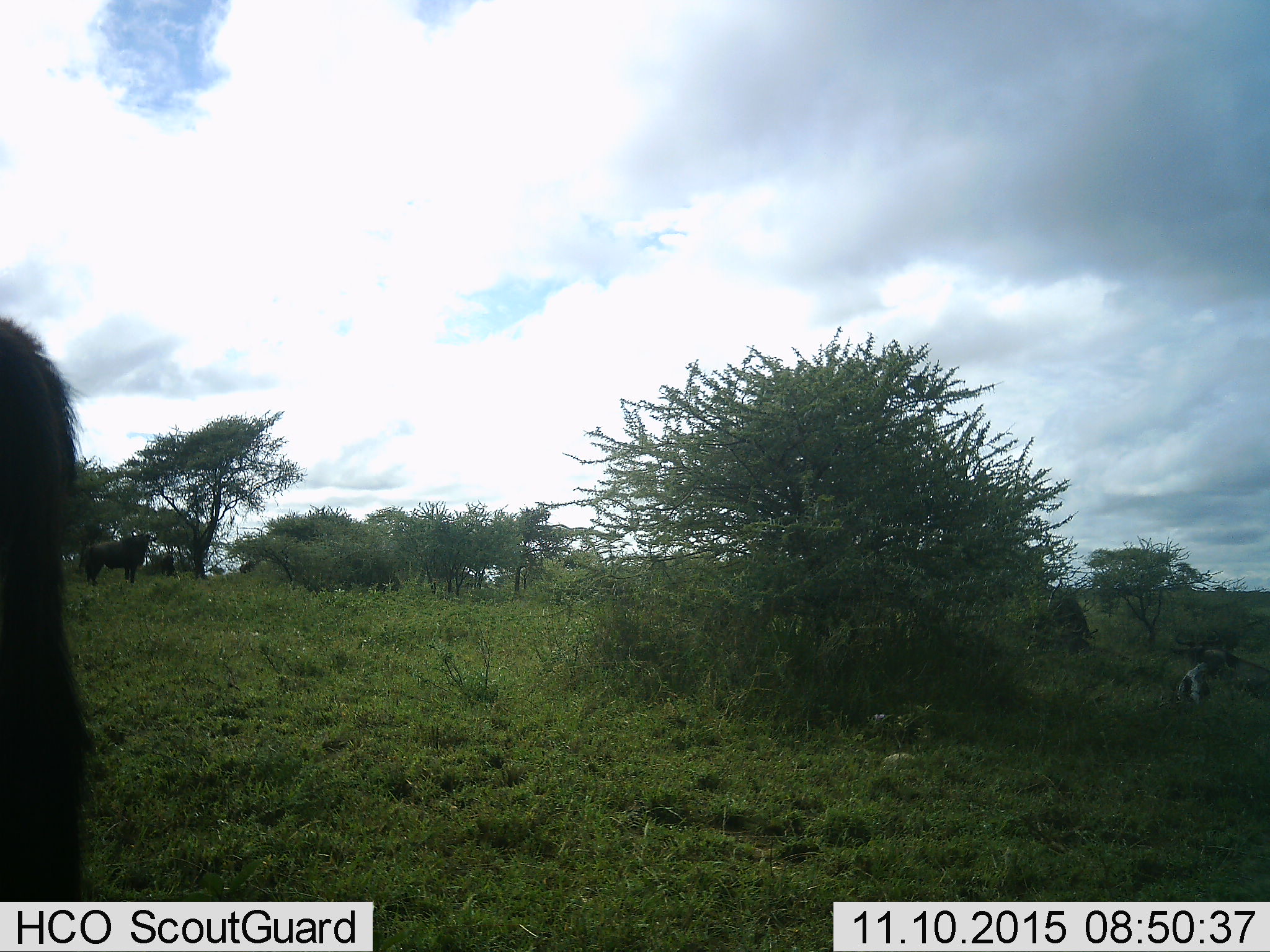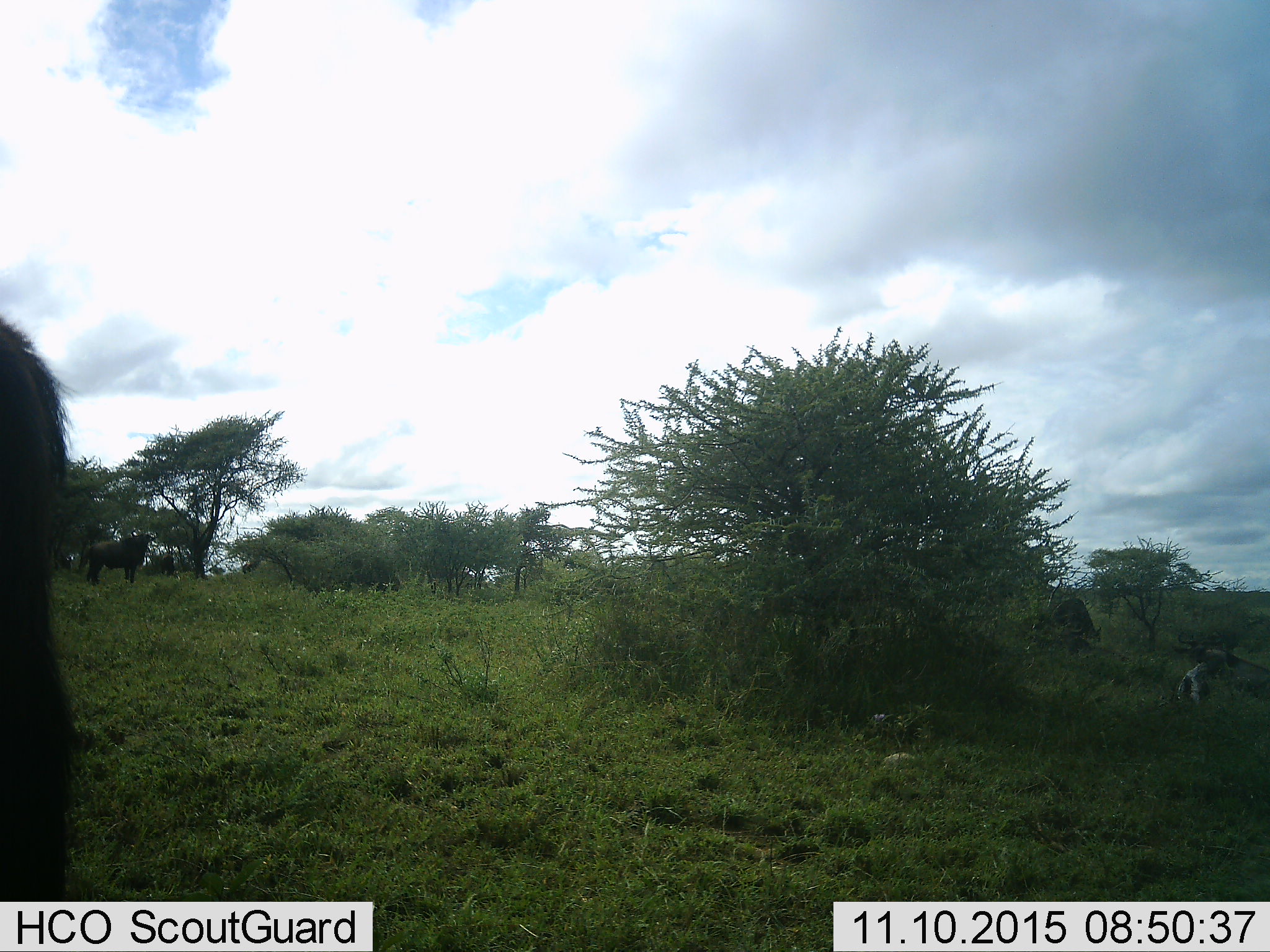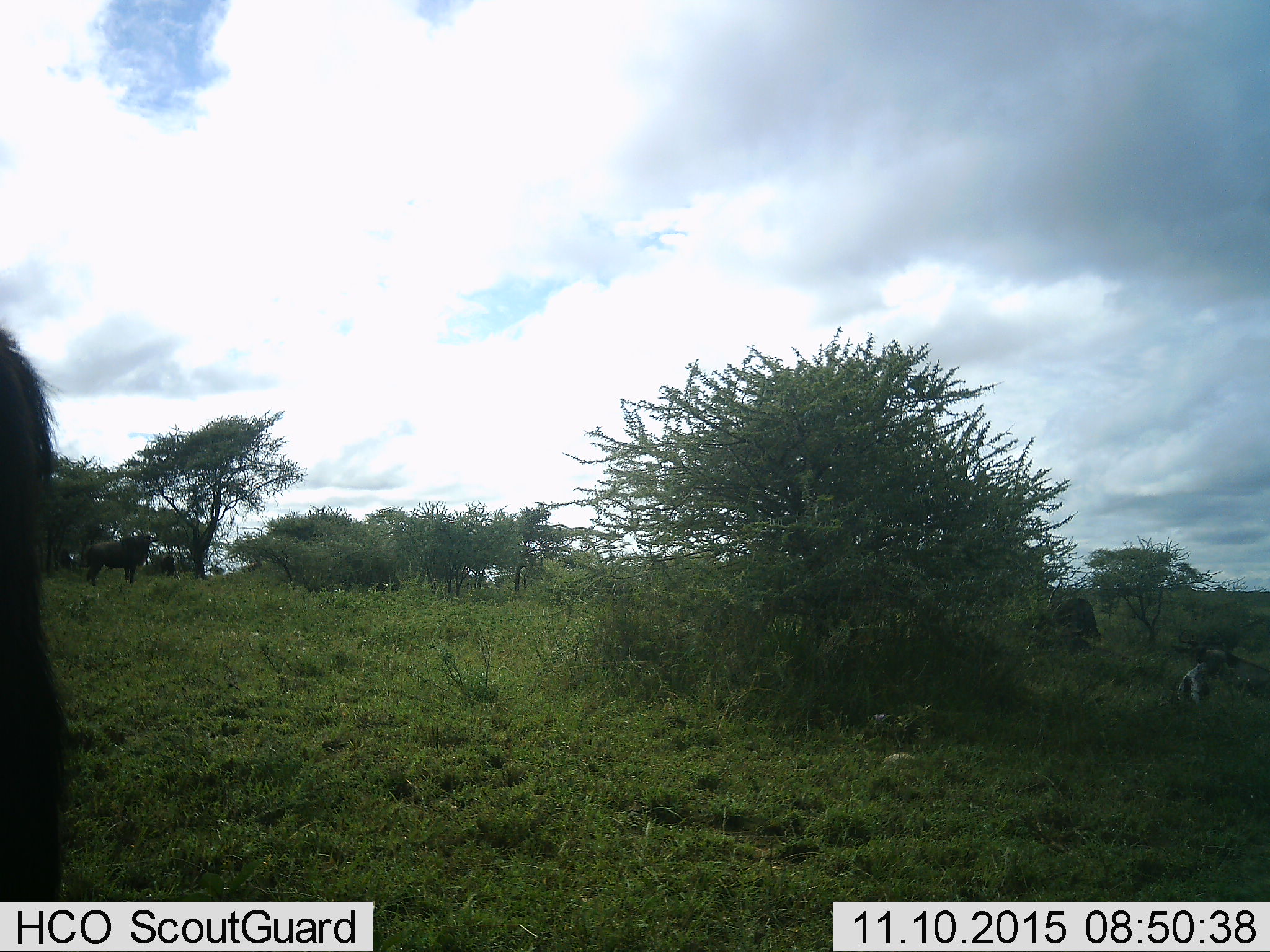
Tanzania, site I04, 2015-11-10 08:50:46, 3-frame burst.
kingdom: Animalia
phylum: Chordata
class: Mammalia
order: Artiodactyla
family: Bovidae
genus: Syncerus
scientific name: Syncerus caffer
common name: cape buffalo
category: buffalo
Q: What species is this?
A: Buffalo (cape buffalo) (Syncerus caffer).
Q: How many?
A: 3.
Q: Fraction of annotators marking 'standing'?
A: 80%.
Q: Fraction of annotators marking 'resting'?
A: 20%.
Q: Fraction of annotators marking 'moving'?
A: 20%.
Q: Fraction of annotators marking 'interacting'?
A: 0%.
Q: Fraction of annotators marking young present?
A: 0%.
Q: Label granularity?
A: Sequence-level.